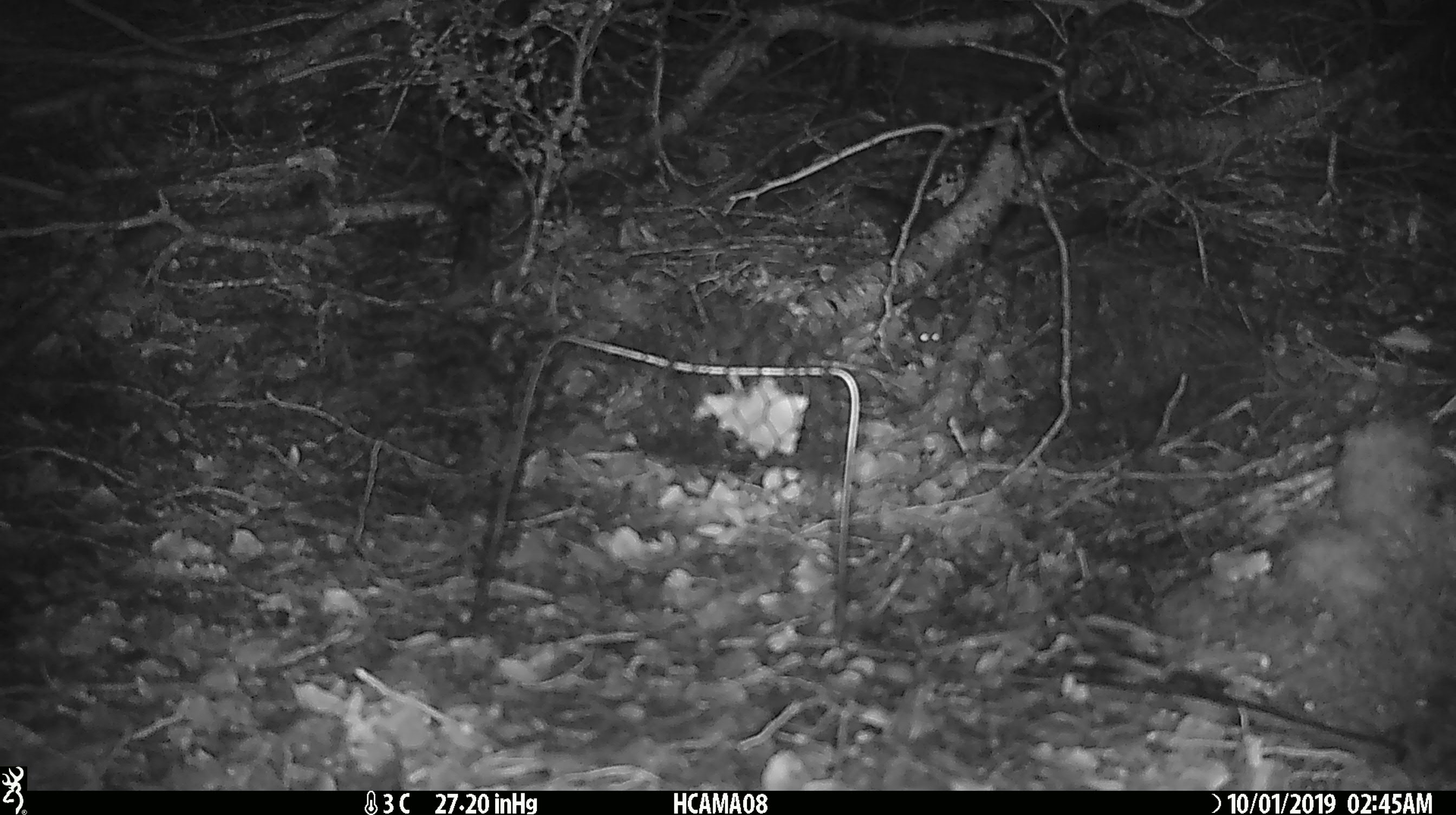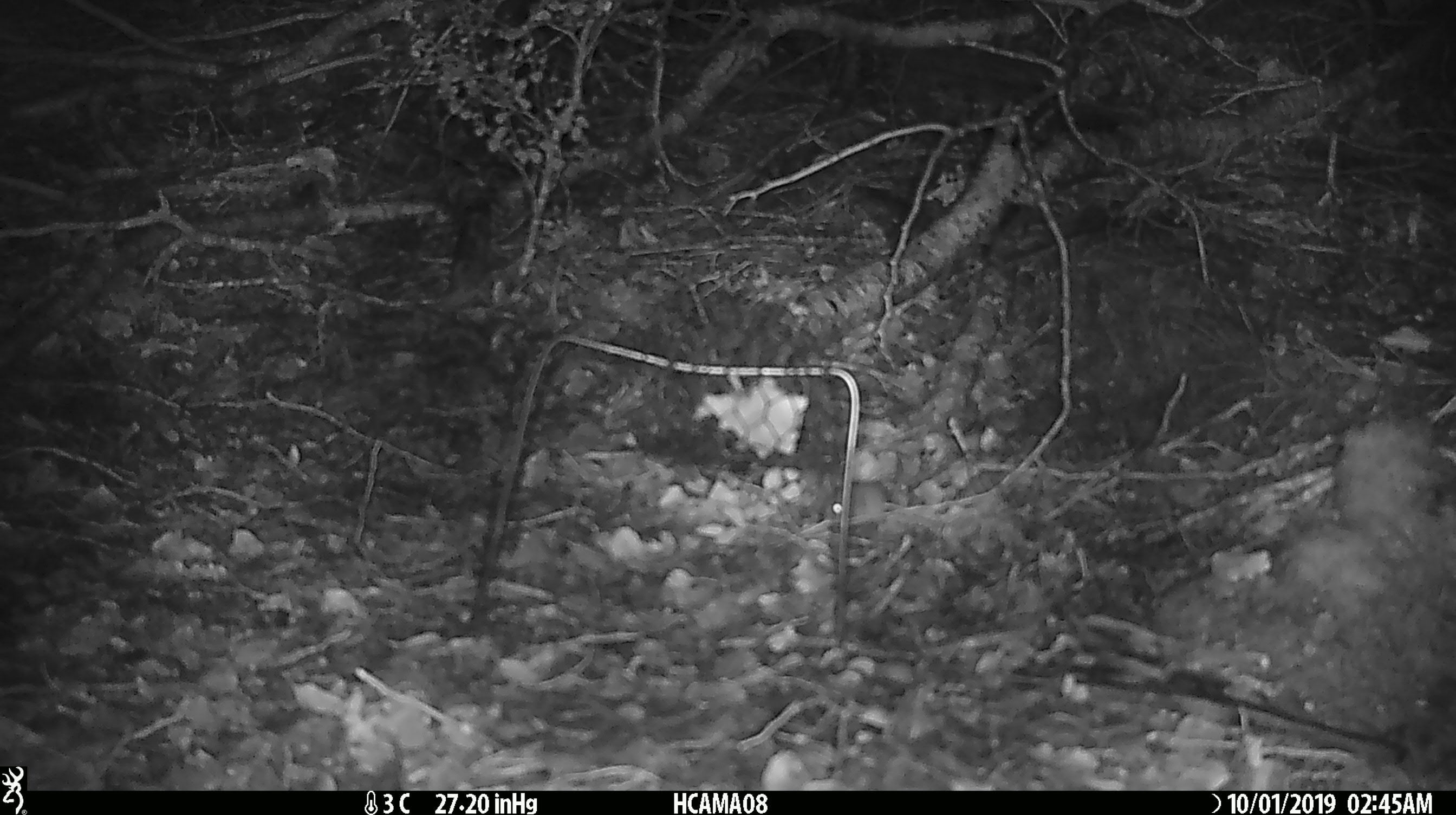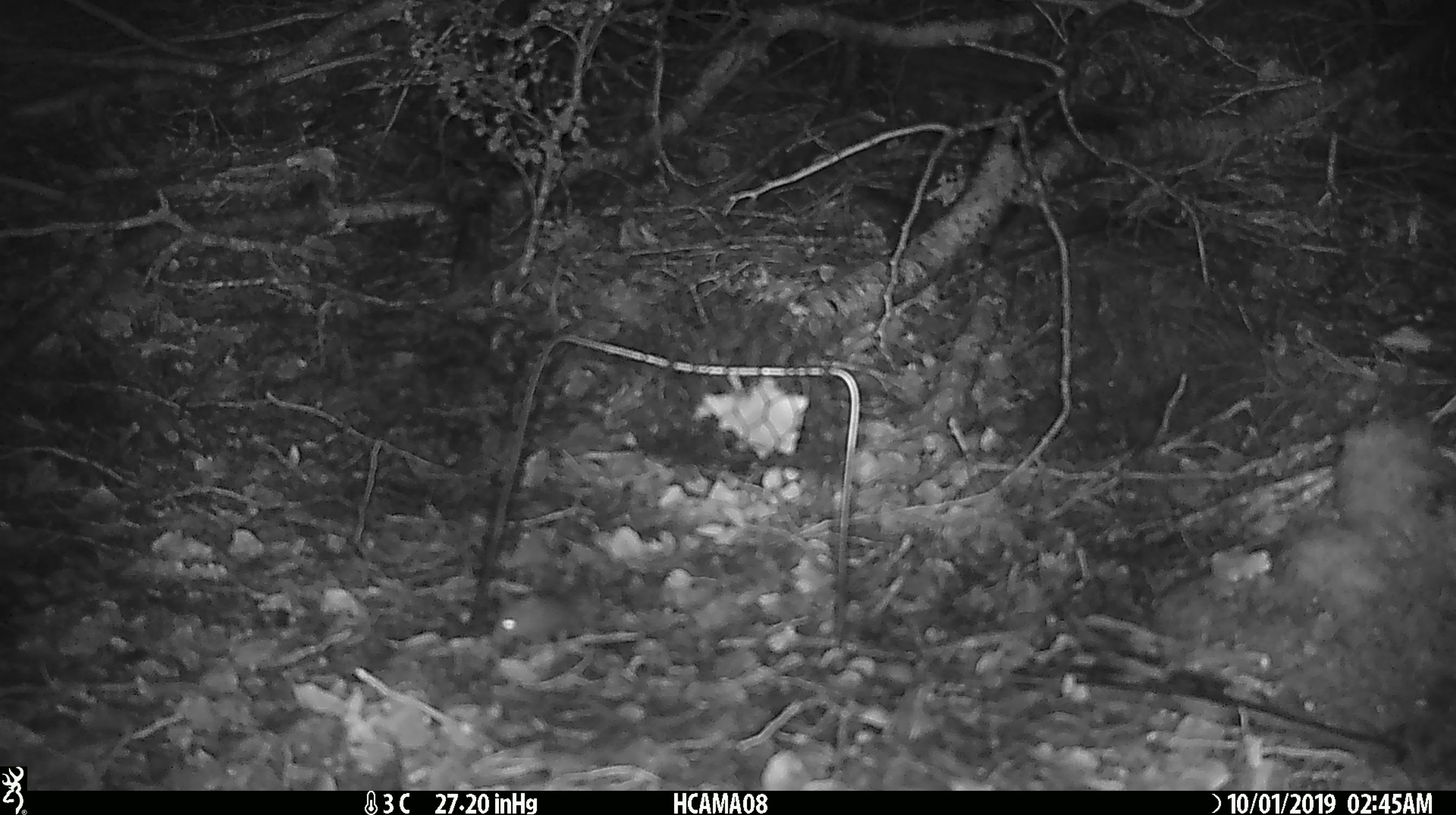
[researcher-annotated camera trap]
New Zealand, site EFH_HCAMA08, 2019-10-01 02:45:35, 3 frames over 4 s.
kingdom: Animalia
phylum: Chordata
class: Mammalia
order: Rodentia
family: Muridae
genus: Mus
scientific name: Mus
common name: mouse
Mouse (Mus).